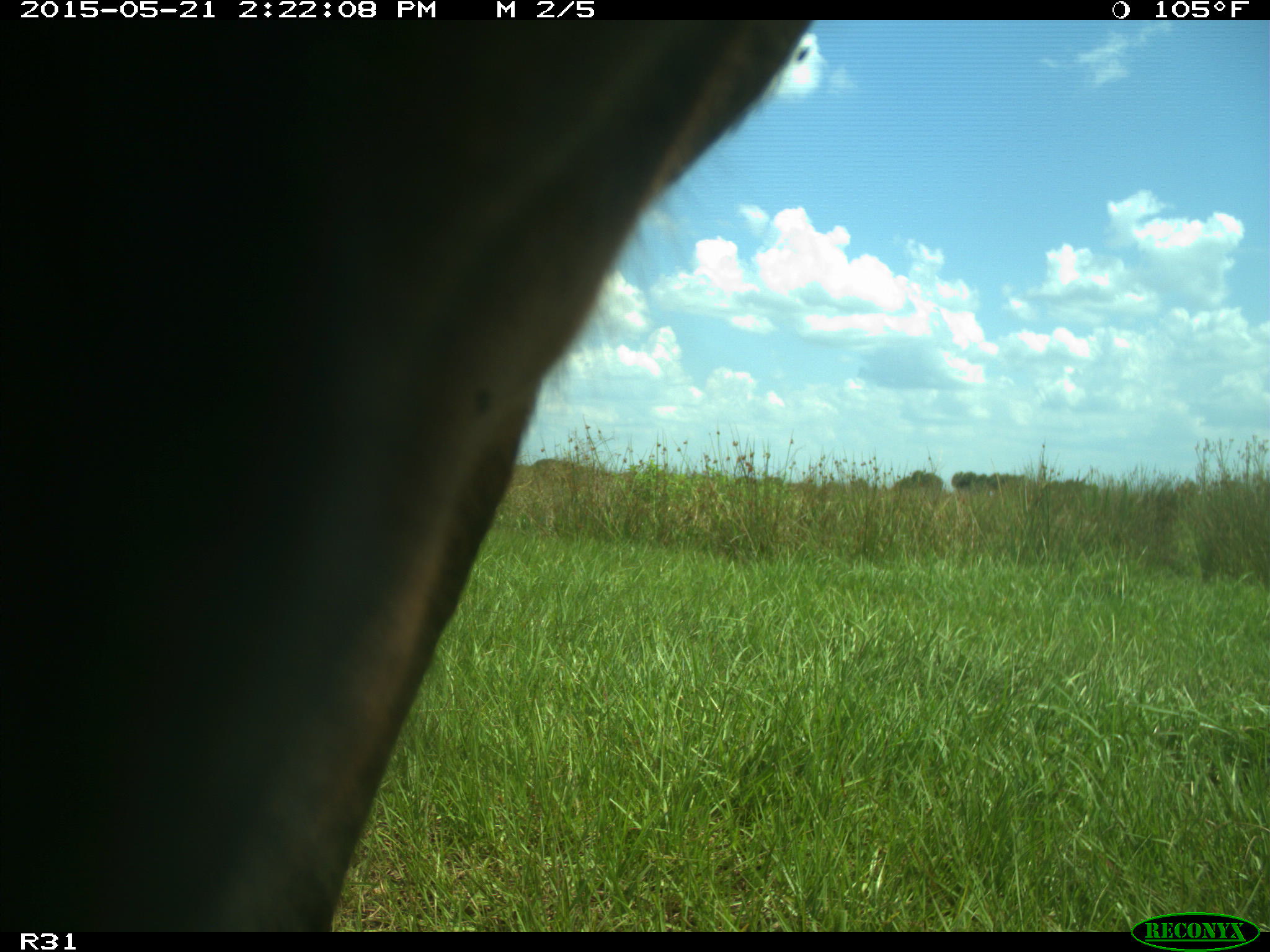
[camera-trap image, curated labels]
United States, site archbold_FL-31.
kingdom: Animalia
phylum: Chordata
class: Mammalia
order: Artiodactyla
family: Bovidae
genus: Bos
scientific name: Bos taurus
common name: domestic cow